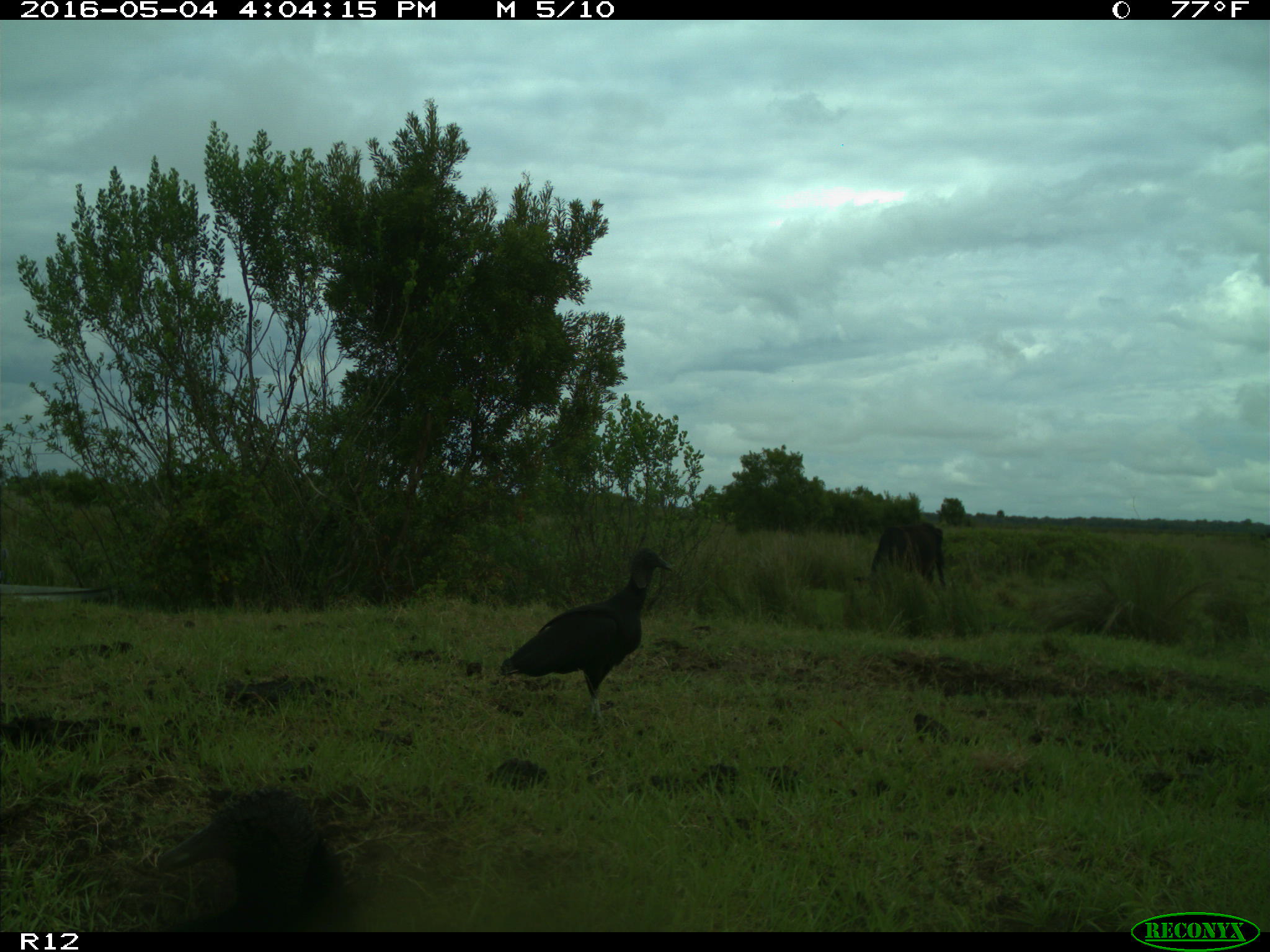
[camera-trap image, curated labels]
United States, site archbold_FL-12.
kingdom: Animalia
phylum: Chordata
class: Mammalia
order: Artiodactyla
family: Bovidae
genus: Bos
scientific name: Bos taurus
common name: domestic cow